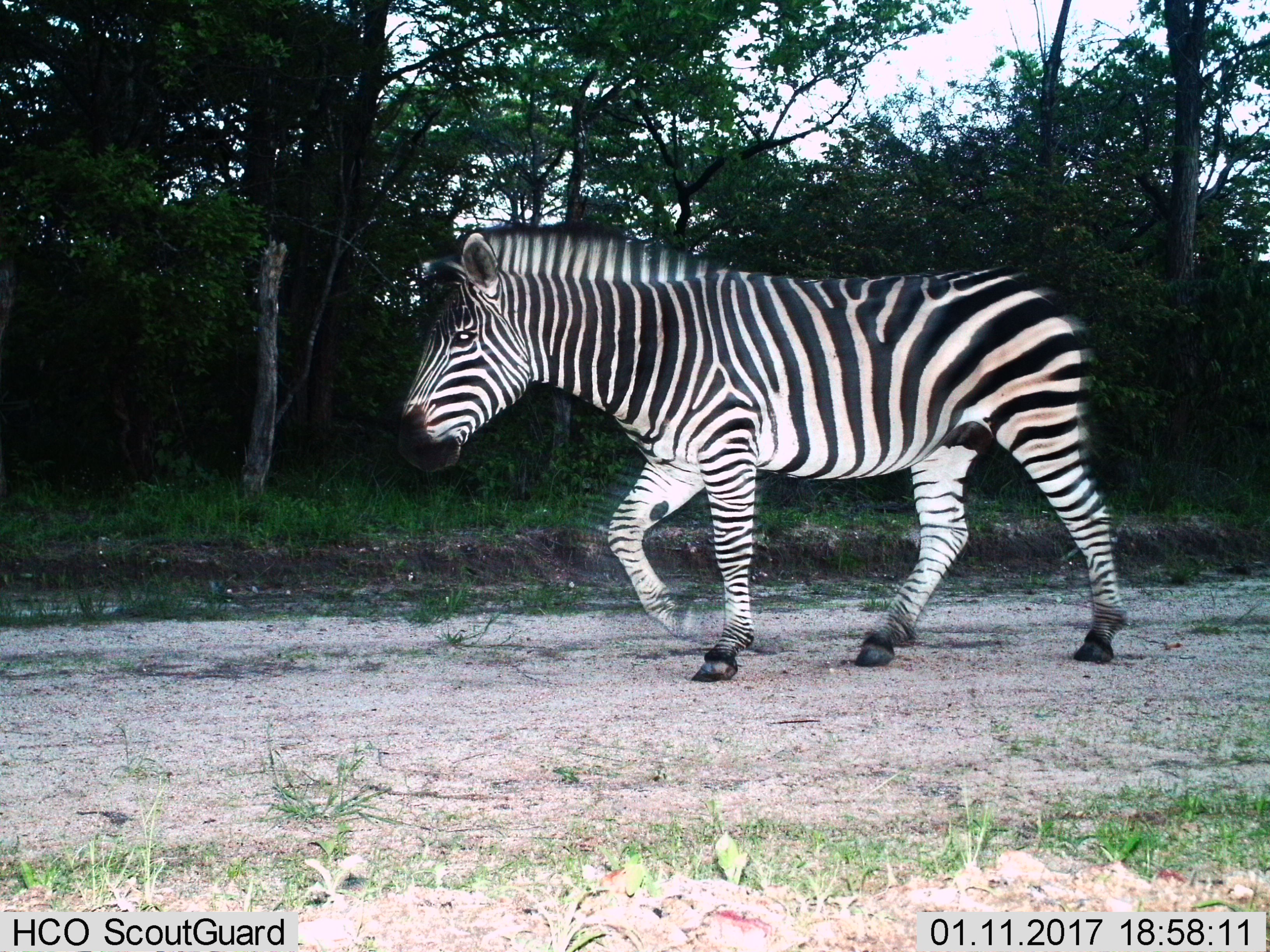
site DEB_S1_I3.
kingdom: Animalia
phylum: Chordata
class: Mammalia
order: Perissodactyla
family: Equidae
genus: Equus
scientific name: Equus quagga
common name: plains zebra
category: zebraplains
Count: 1.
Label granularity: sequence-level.